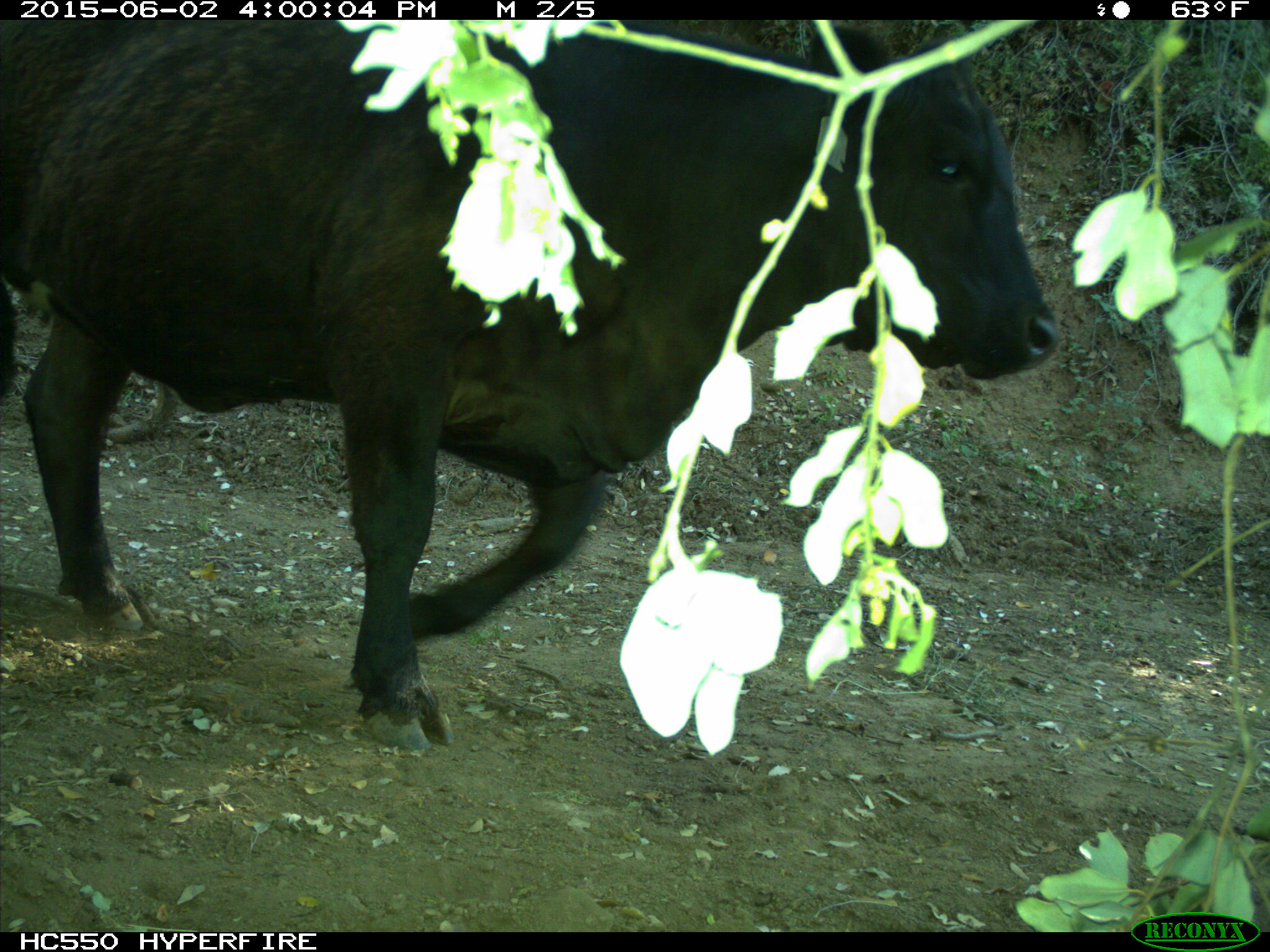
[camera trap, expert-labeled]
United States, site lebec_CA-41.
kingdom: Animalia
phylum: Chordata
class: Mammalia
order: Artiodactyla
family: Bovidae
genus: Bos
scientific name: Bos taurus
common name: domestic cow